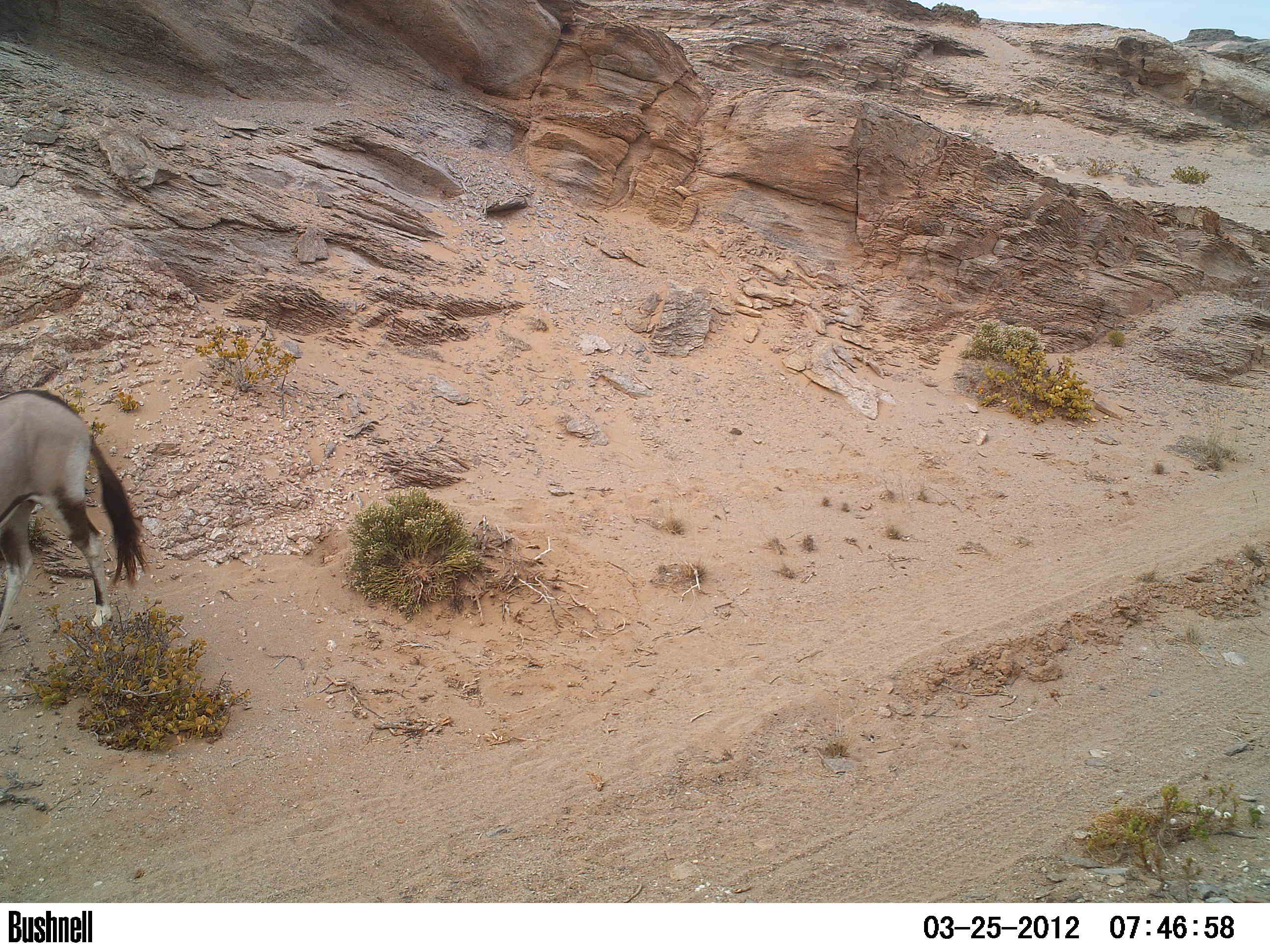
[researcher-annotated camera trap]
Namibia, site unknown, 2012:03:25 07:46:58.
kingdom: Animalia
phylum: Chordata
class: Mammalia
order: Artiodactyla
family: Bovidae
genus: Oryx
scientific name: Oryx gazella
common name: gemsbok